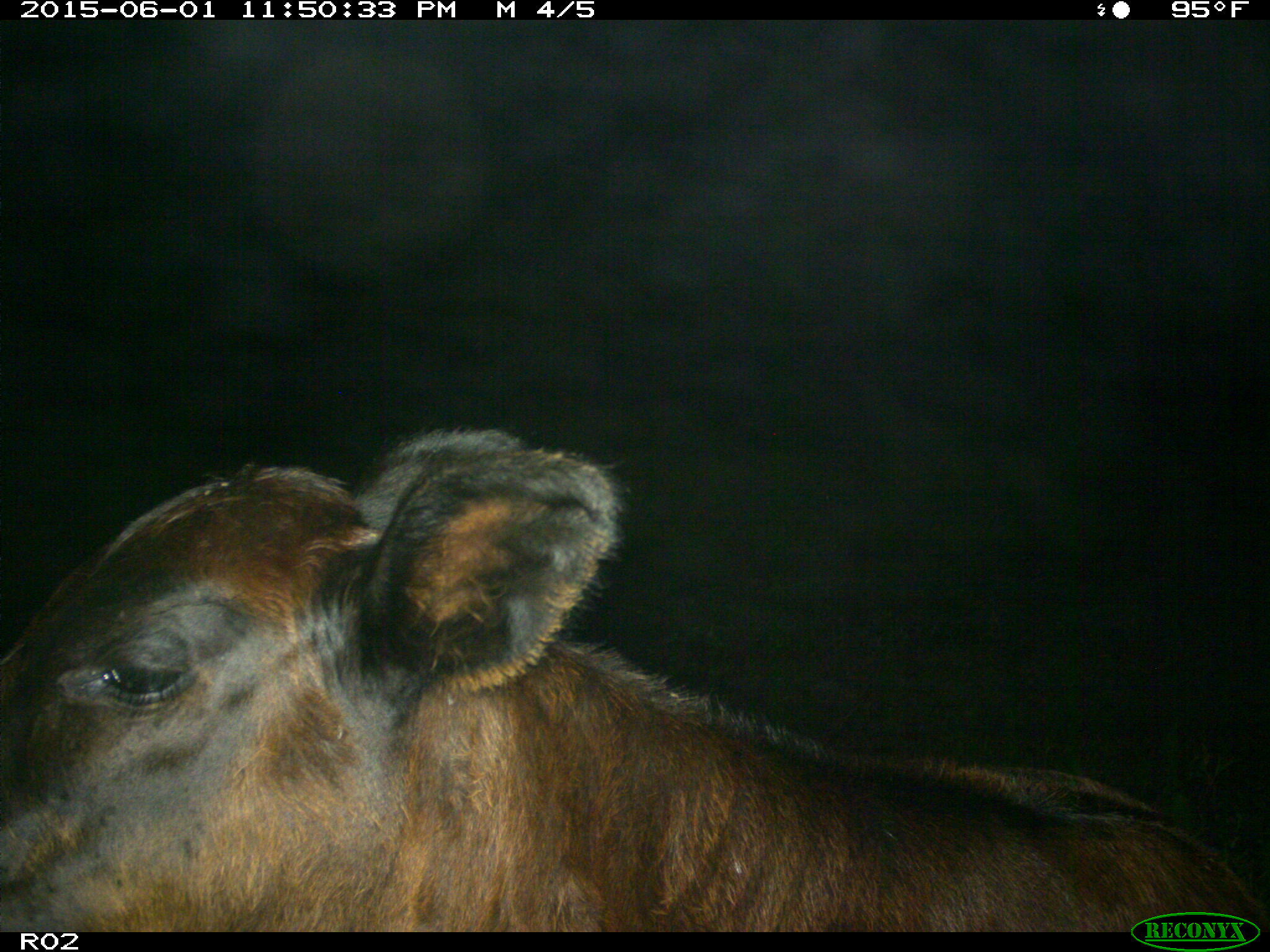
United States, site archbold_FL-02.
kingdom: Animalia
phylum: Chordata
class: Mammalia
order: Artiodactyla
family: Bovidae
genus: Bos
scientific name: Bos taurus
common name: domestic cow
Bos taurus (domestic cow).